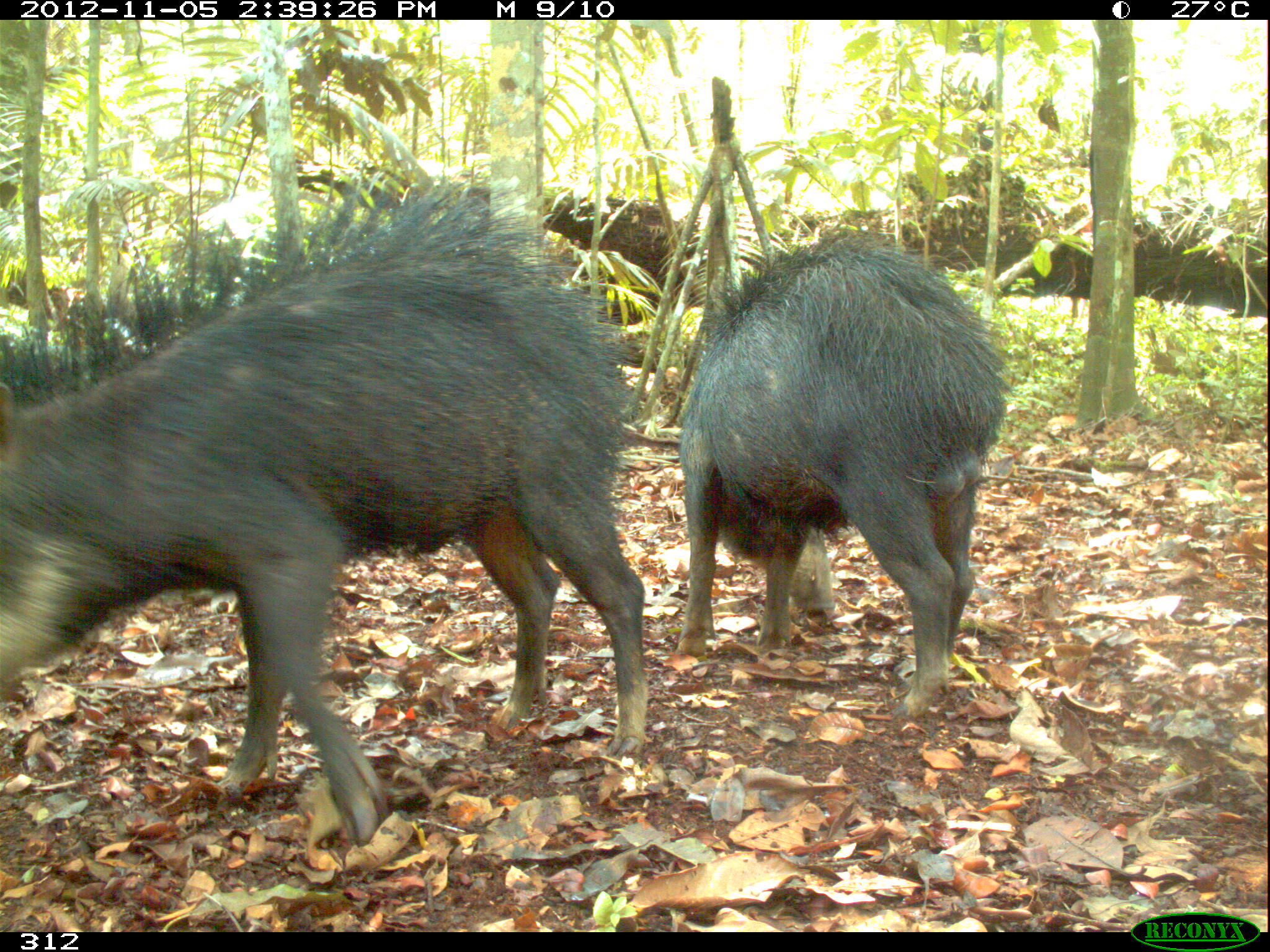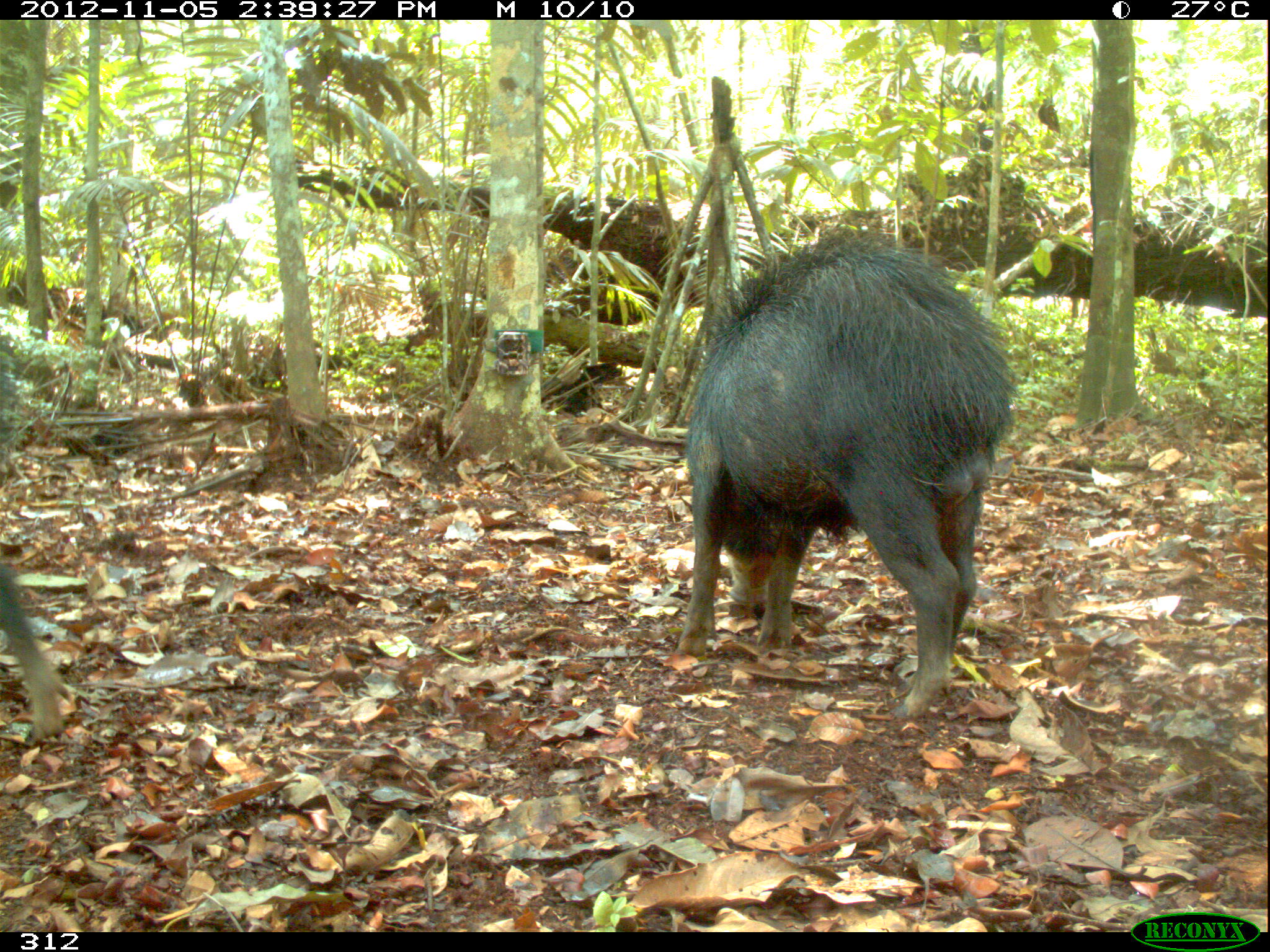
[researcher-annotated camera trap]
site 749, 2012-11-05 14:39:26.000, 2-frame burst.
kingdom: Animalia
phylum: Chordata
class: Mammalia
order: Artiodactyla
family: Tayassuidae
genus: Tayassu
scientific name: Tayassu pecari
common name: white-lipped peccary